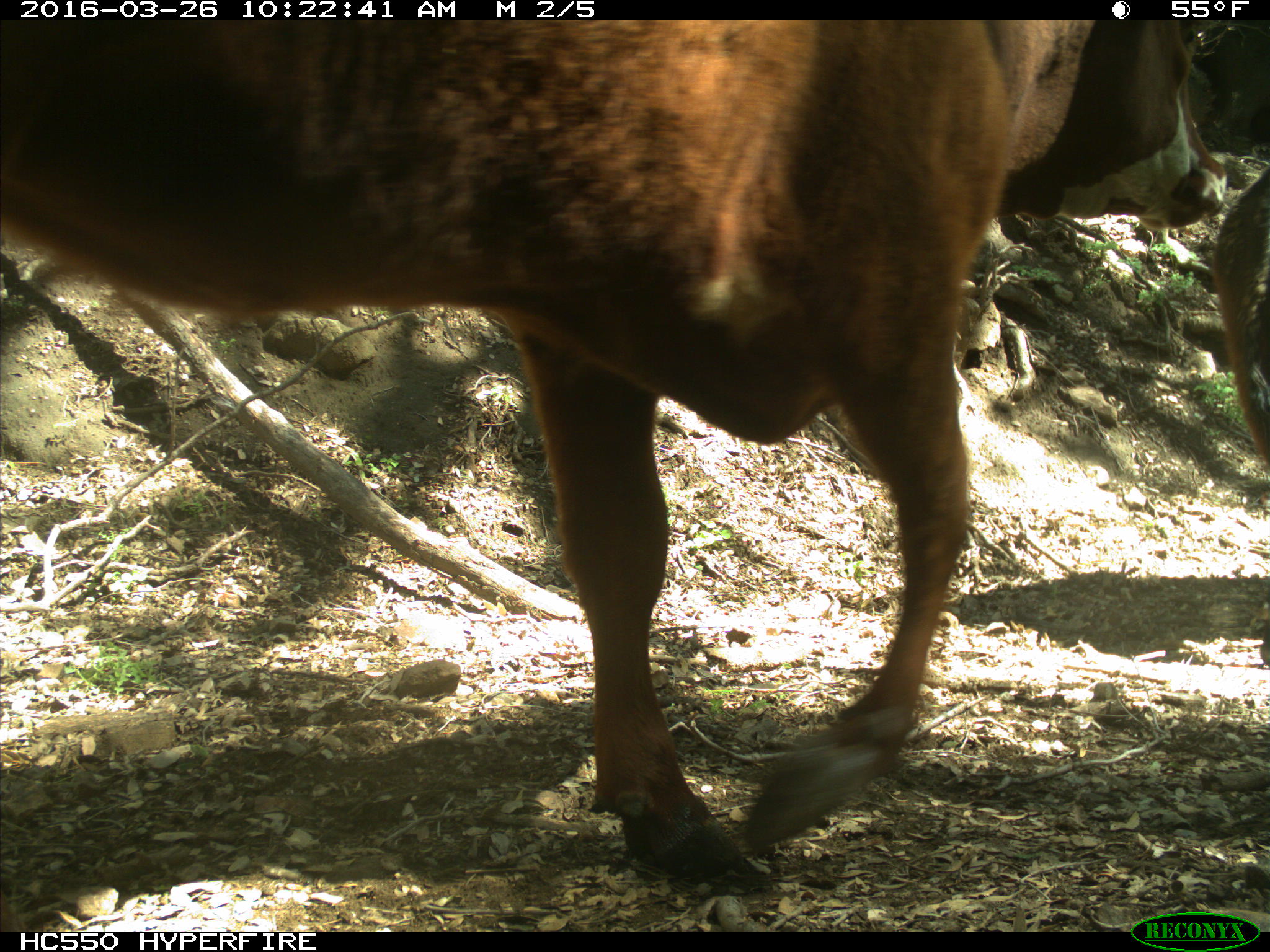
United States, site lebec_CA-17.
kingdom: Animalia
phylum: Chordata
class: Mammalia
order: Artiodactyla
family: Bovidae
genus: Bos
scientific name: Bos taurus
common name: domestic cow